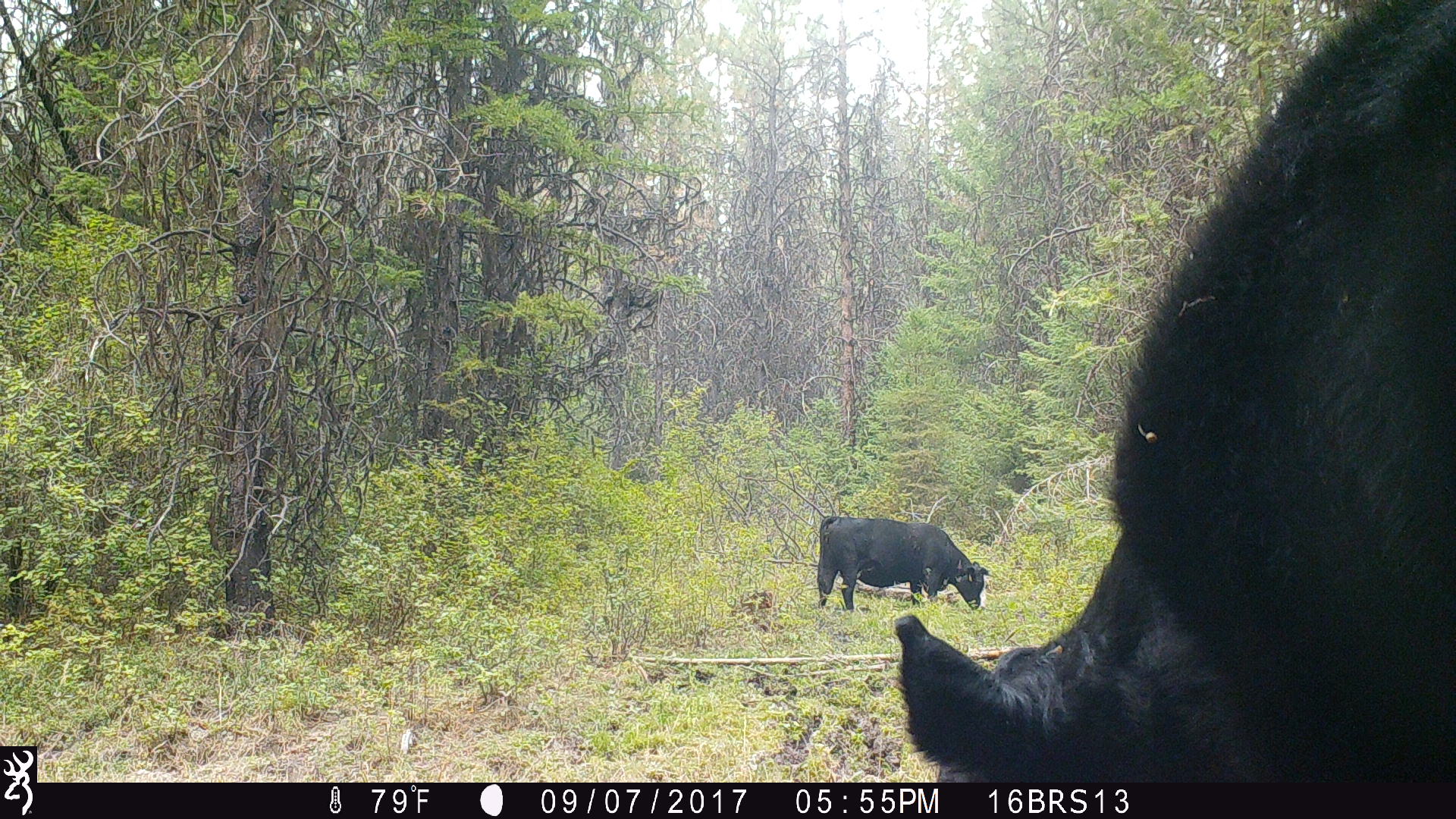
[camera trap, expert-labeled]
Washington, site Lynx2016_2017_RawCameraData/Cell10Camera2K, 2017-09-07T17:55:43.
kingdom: Animalia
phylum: Chordata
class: Mammalia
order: Artiodactyla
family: Bovidae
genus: Bos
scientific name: Bos taurus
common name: domestic cattle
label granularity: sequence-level